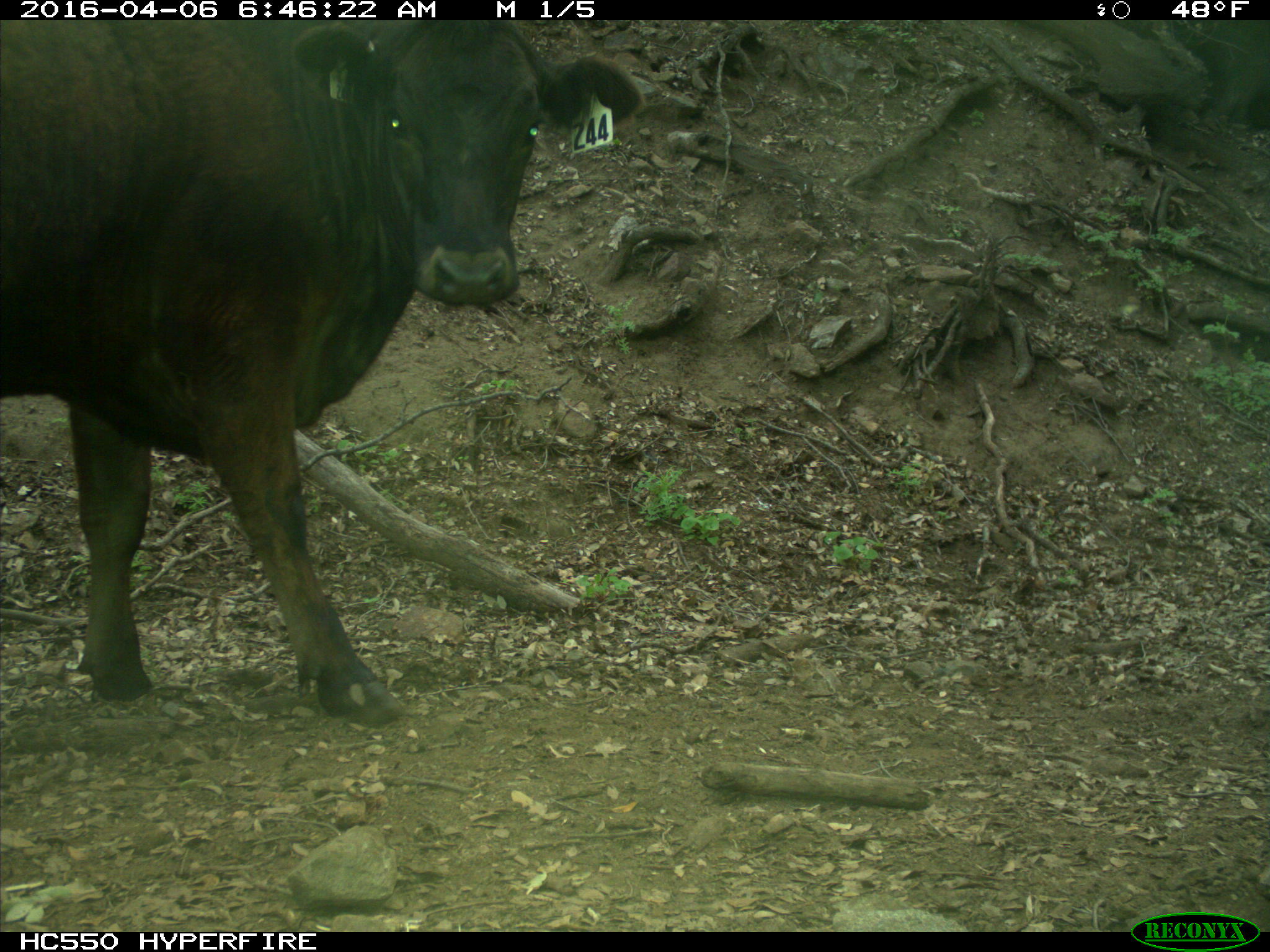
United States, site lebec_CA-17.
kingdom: Animalia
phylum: Chordata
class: Mammalia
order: Artiodactyla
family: Bovidae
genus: Bos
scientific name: Bos taurus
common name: domestic cow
Bos taurus (domestic cow).